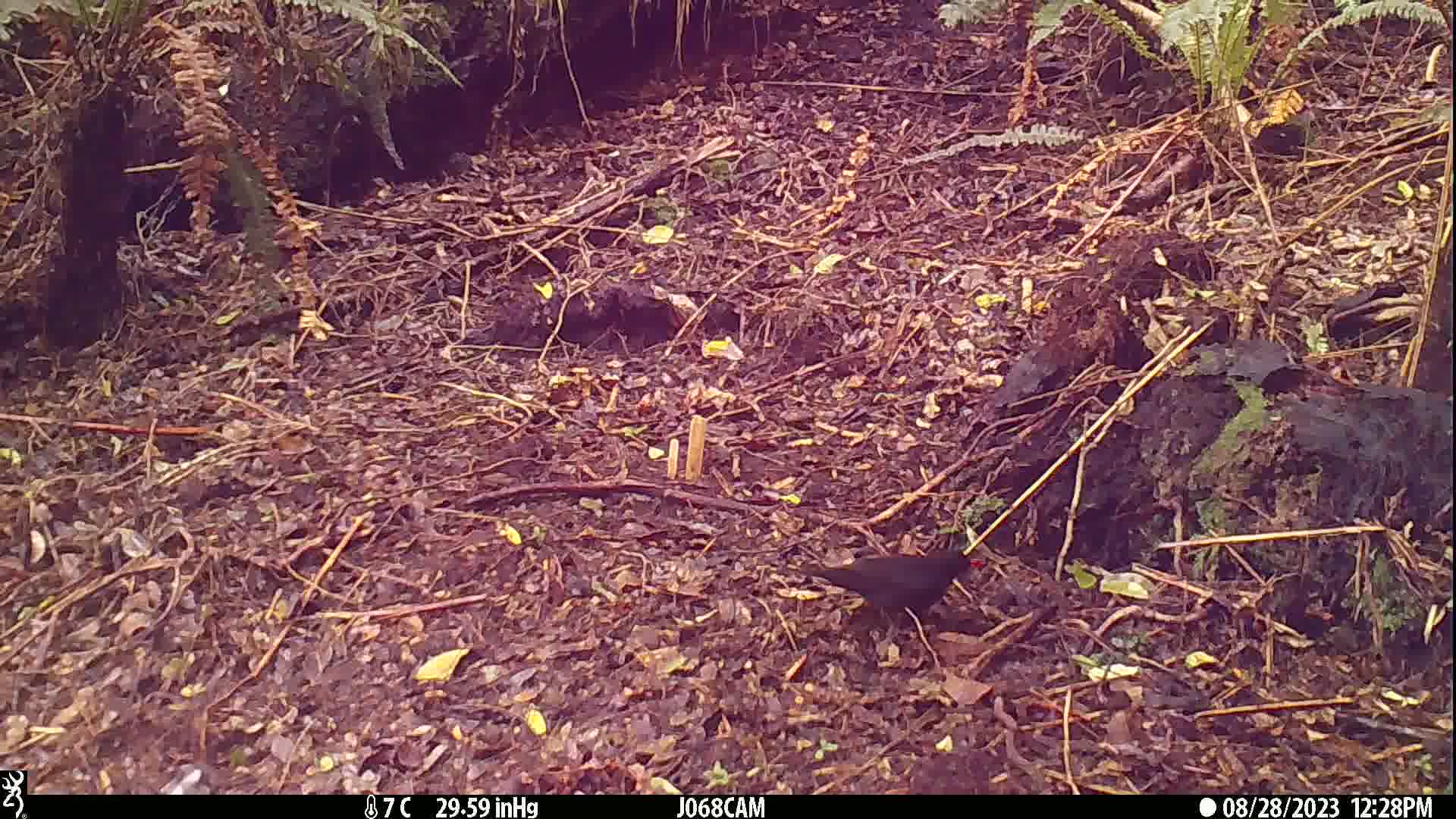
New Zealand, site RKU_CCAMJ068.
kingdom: Animalia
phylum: Chordata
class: Aves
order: Passeriformes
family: Turdidae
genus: Turdus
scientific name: Turdus merula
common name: eurasian blackbird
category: blackbird